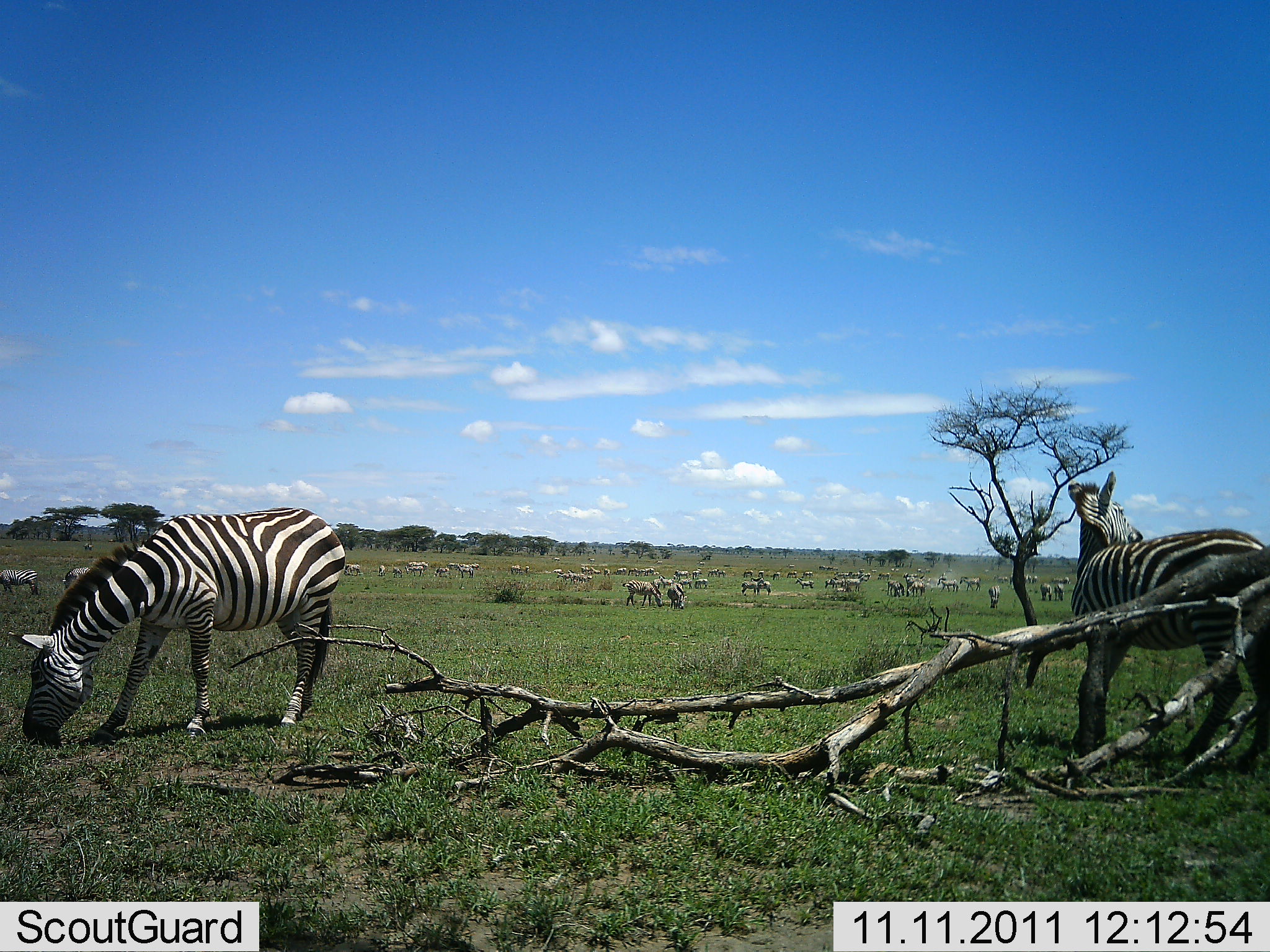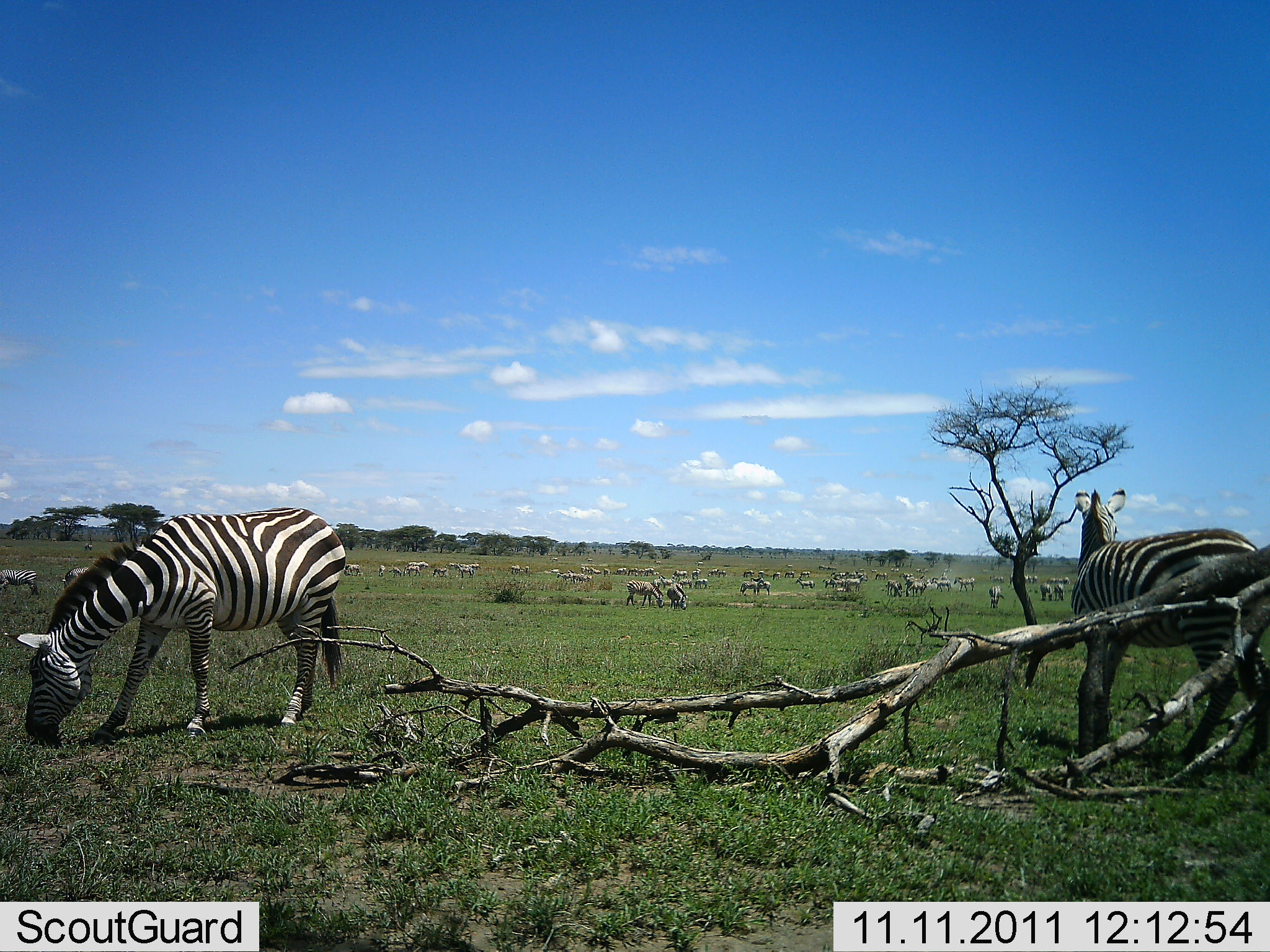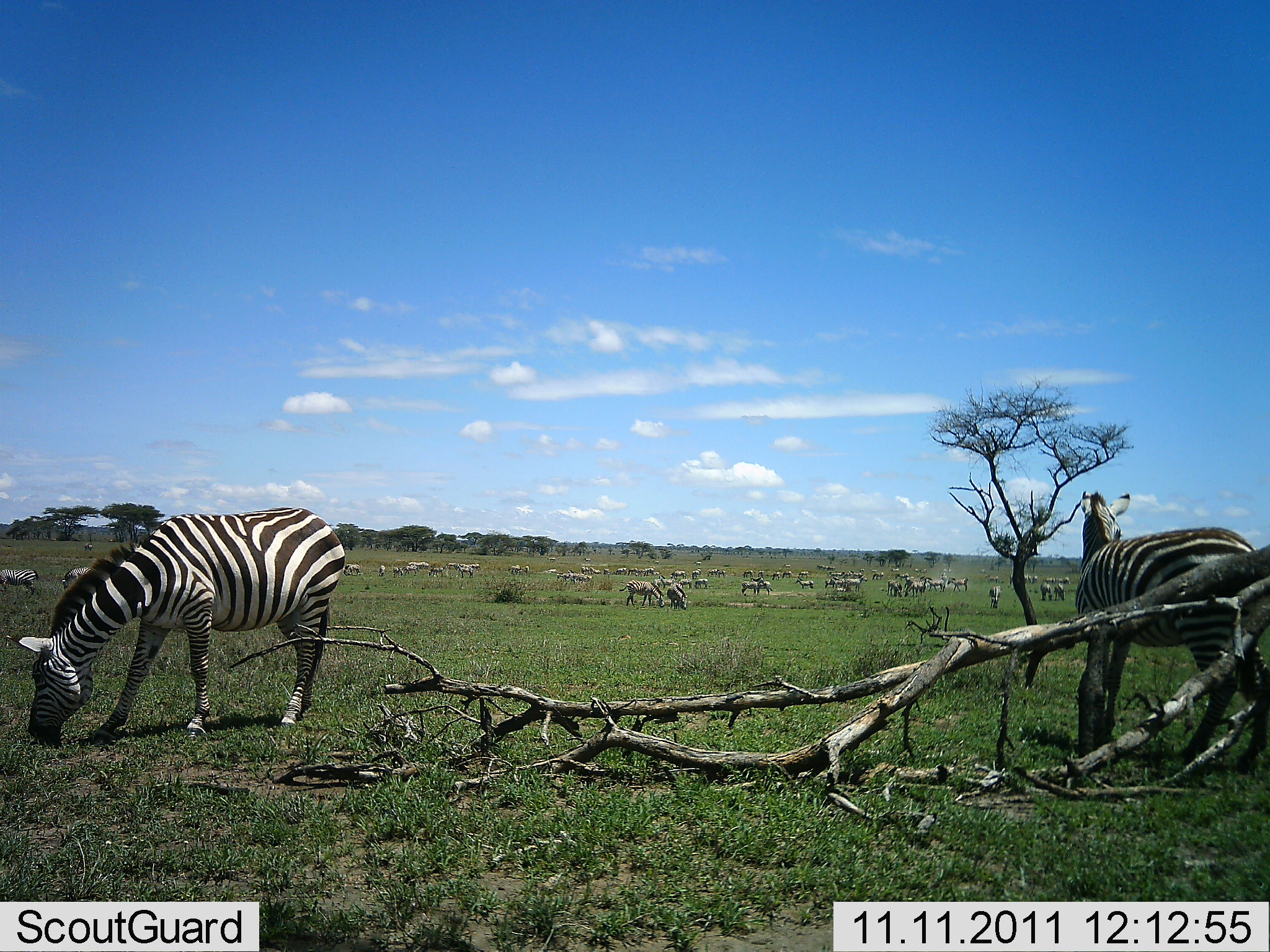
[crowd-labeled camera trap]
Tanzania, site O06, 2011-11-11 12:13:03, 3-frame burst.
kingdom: Animalia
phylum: Chordata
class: Mammalia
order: Perissodactyla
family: Equidae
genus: Equus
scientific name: Equus quagga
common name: plains zebra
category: zebra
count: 11-50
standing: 80%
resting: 7%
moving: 20%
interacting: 7%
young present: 7%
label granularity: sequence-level